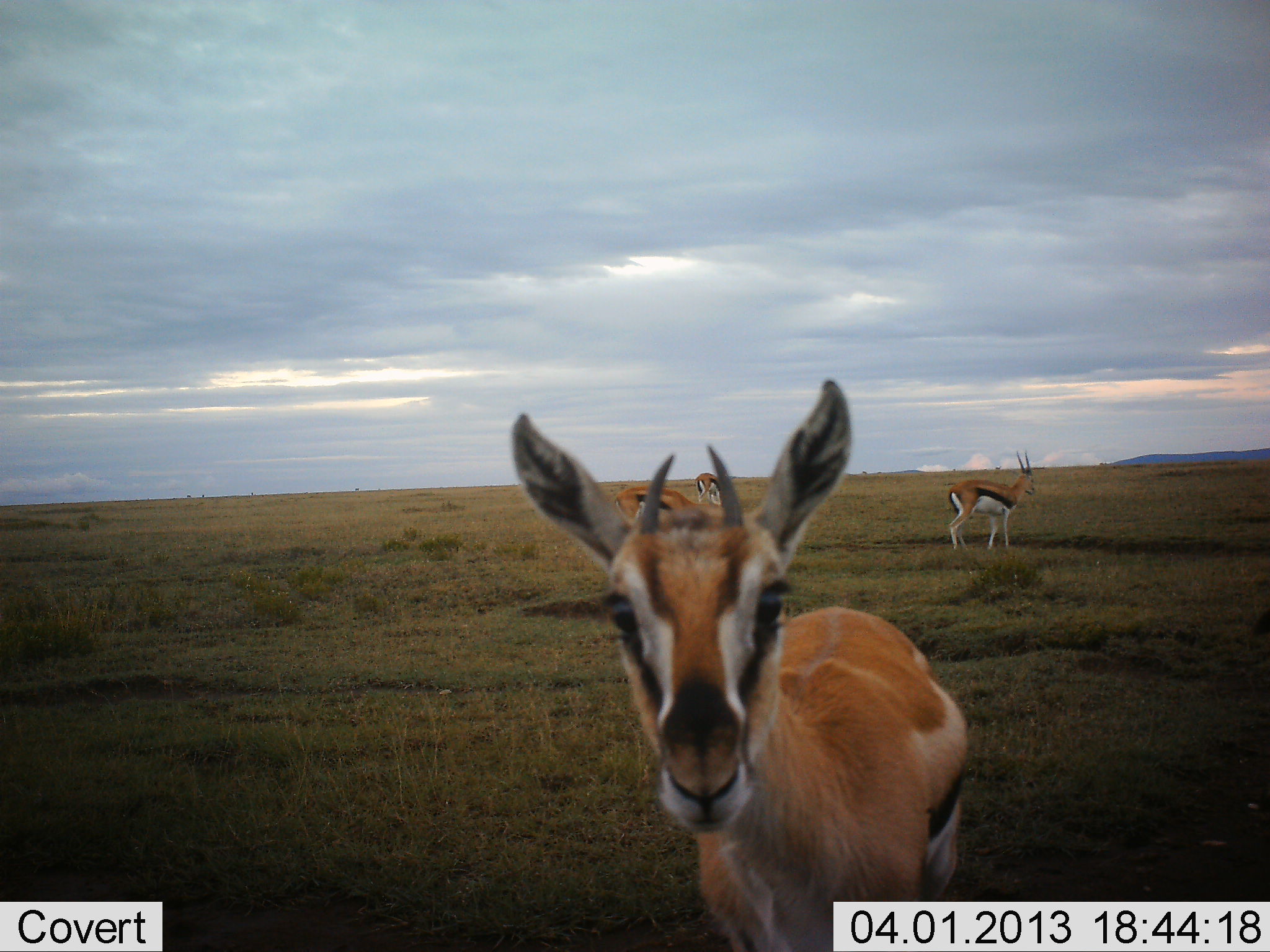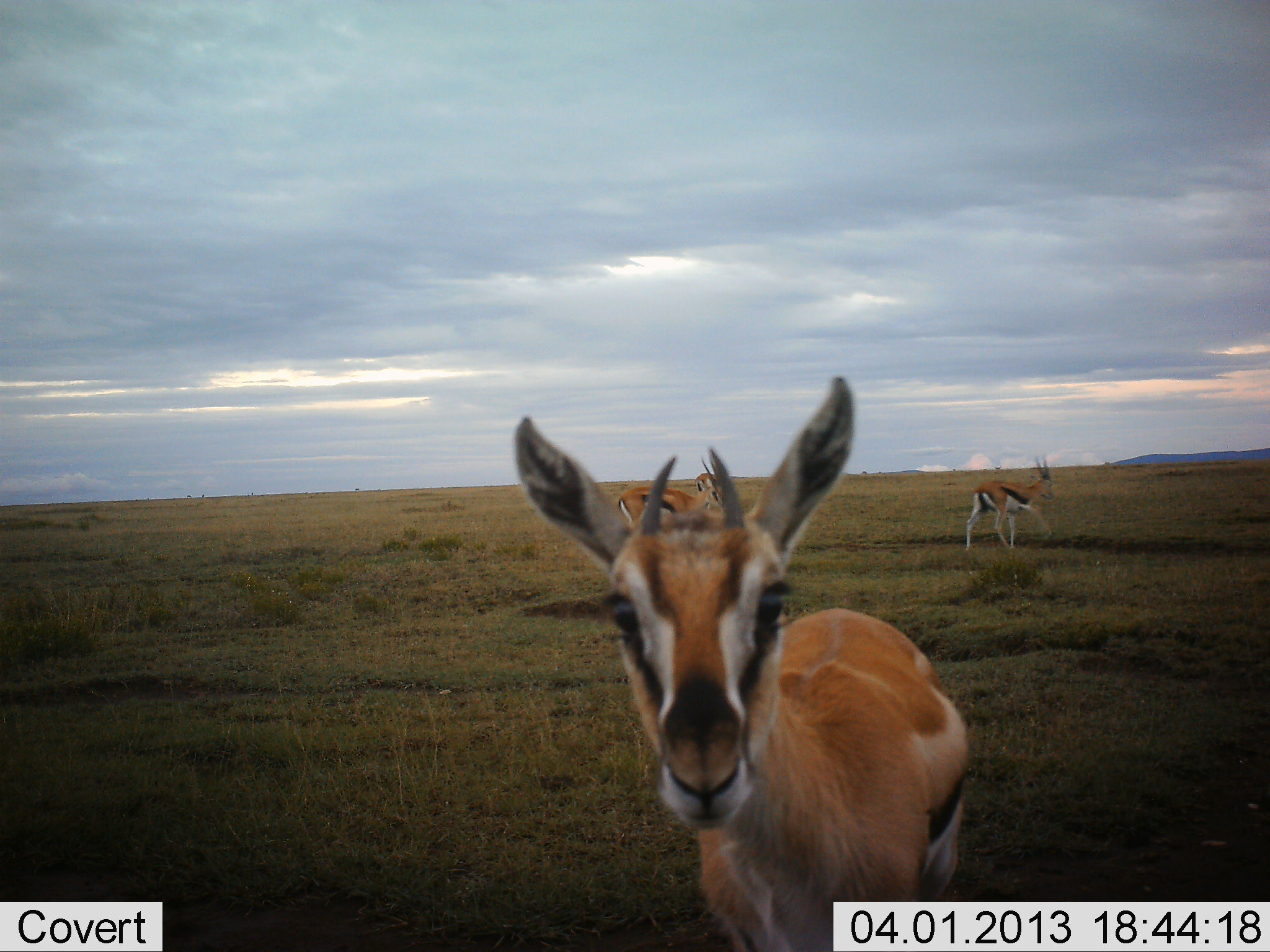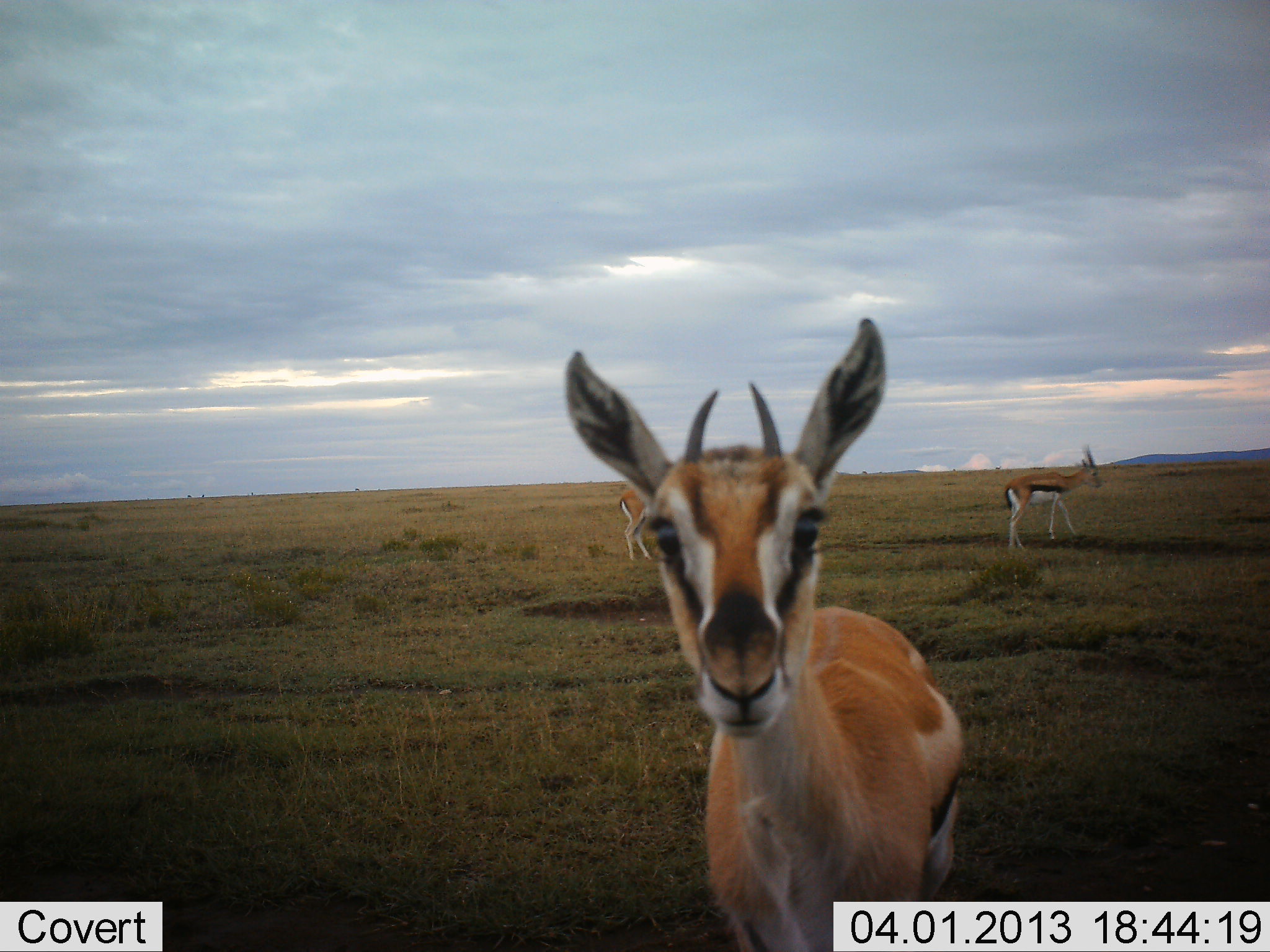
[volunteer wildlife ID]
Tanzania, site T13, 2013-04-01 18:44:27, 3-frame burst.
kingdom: Animalia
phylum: Chordata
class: Mammalia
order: Artiodactyla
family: Bovidae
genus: Eudorcas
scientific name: Eudorcas thomsonii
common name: thomson's gazelle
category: gazellethomsons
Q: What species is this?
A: Gazellethomsons (thomson's gazelle) (Eudorcas thomsonii).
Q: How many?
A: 4.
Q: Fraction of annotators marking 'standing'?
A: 76%.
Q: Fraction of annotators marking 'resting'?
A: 3%.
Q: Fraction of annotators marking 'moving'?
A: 55%.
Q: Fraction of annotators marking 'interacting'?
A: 15%.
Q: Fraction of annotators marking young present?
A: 9%.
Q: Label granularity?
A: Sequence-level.